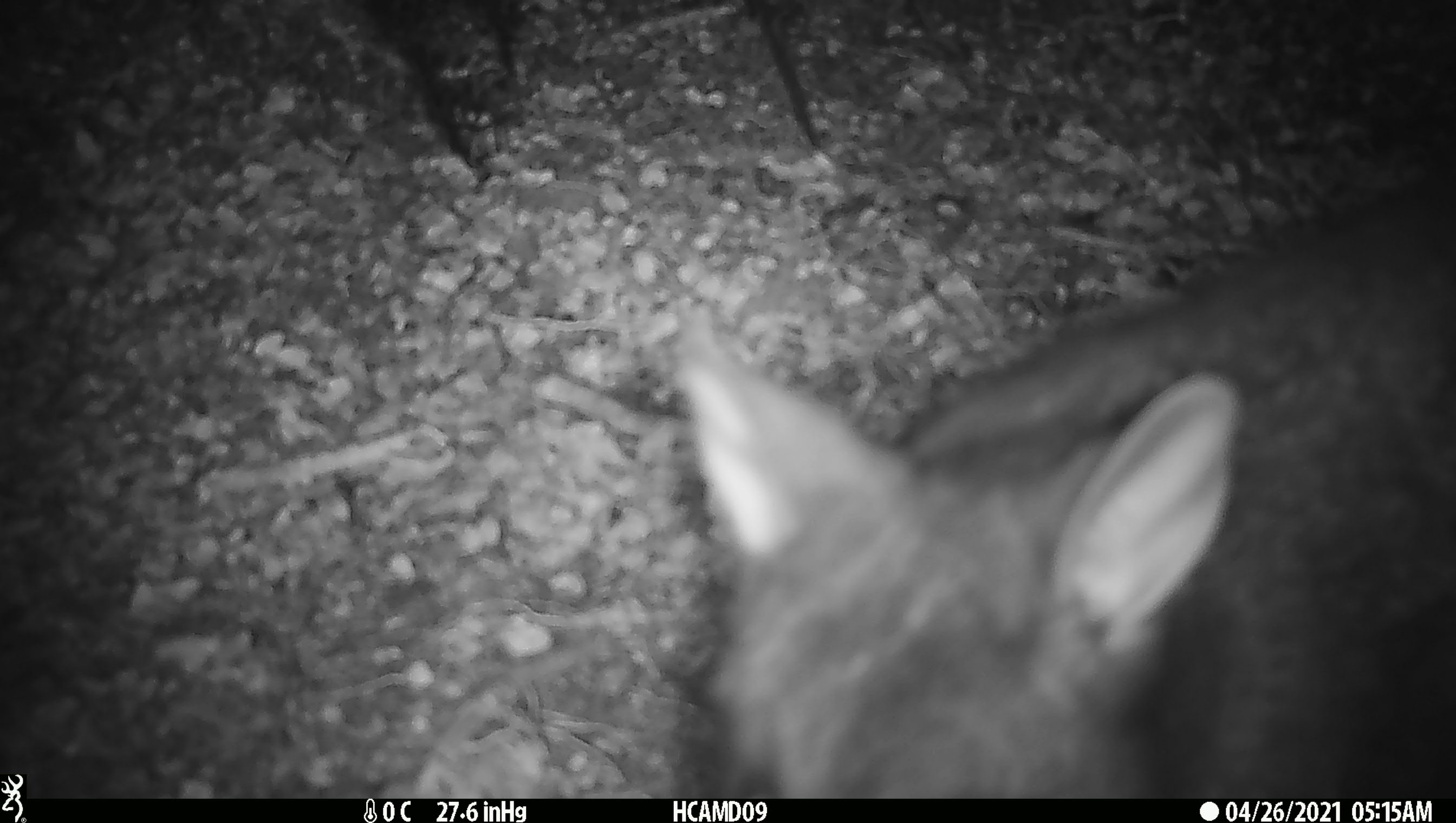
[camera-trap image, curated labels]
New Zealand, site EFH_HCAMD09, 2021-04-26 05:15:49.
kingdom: Animalia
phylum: Chordata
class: Mammalia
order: Diprotodontia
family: Phalangeridae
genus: Trichosurus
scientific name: Trichosurus vulpecula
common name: common brushtail possum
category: possum